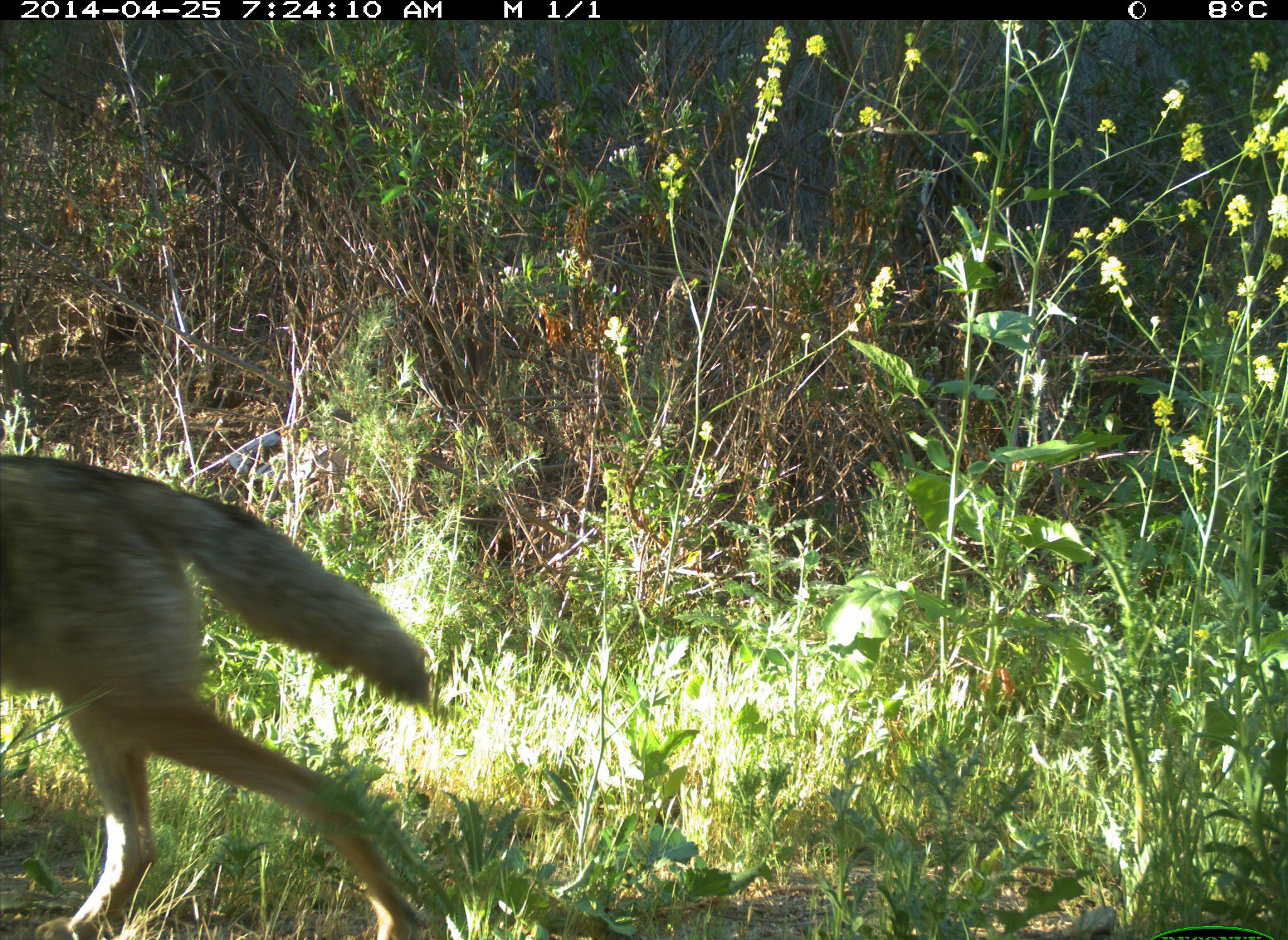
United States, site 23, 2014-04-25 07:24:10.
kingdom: Animalia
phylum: Chordata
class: Mammalia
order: Carnivora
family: Canidae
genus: Canis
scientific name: Canis latrans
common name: coyote